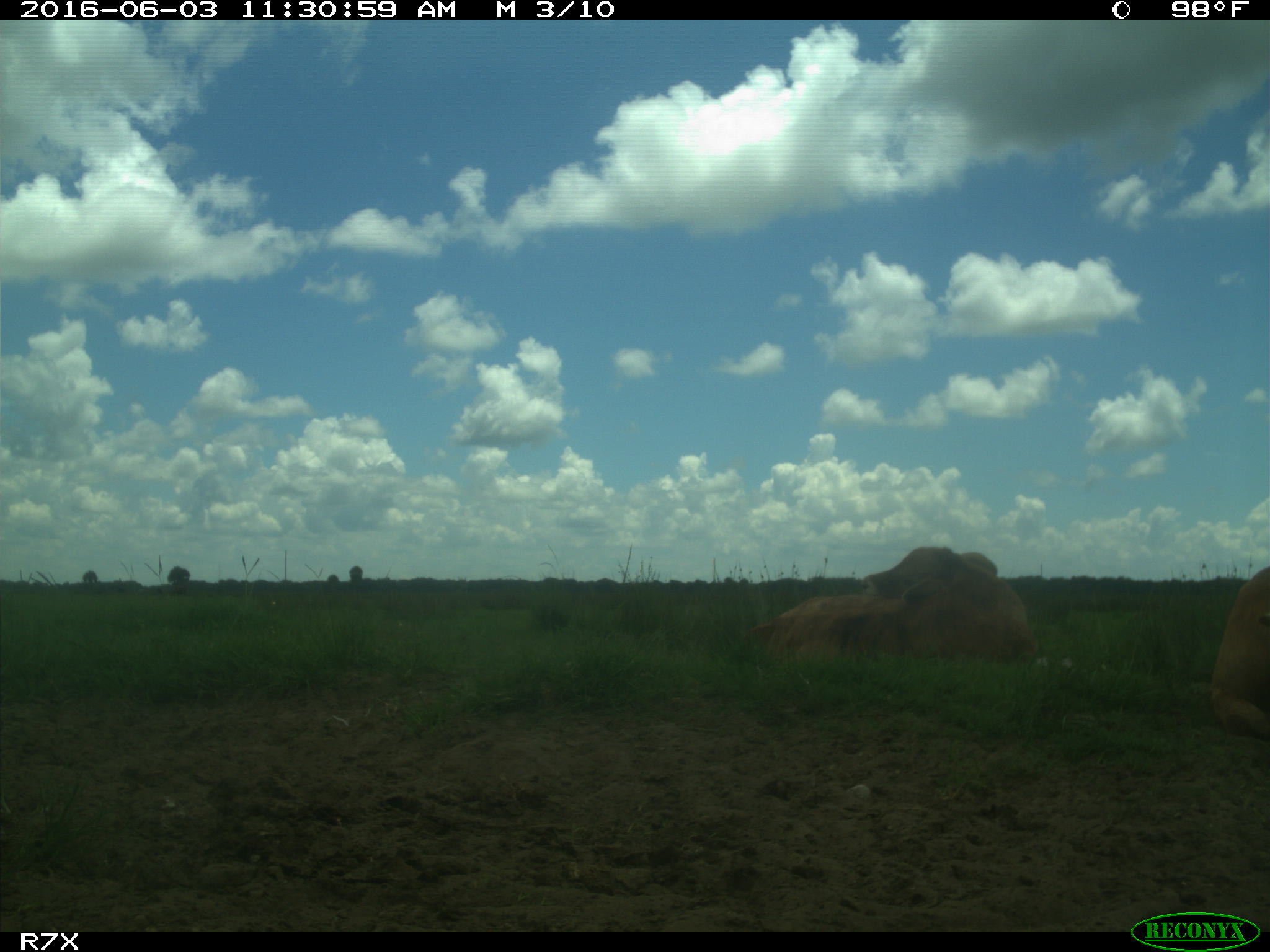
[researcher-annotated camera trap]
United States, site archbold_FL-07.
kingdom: Animalia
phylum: Chordata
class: Mammalia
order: Artiodactyla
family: Bovidae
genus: Bos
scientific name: Bos taurus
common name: domestic cow